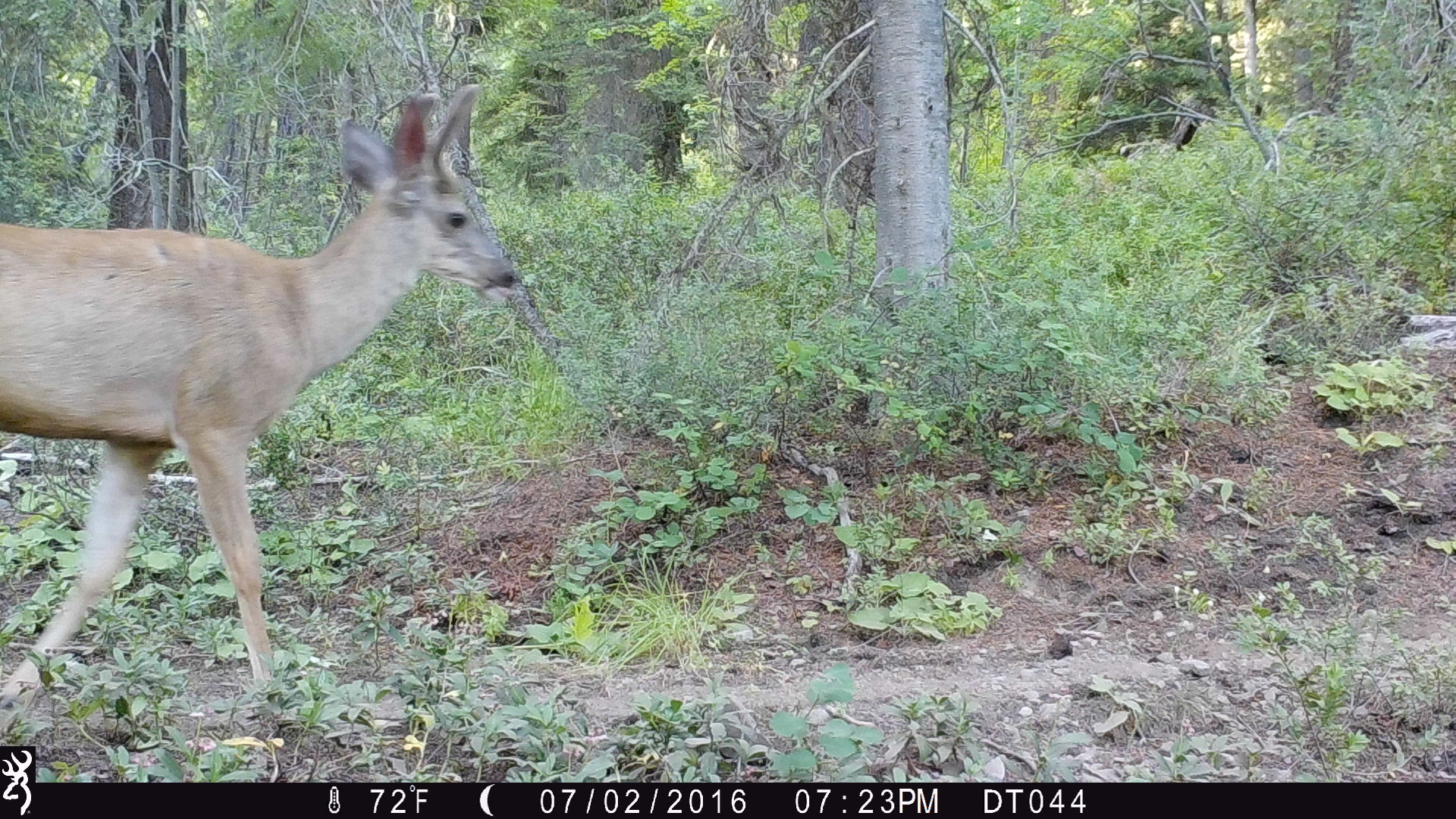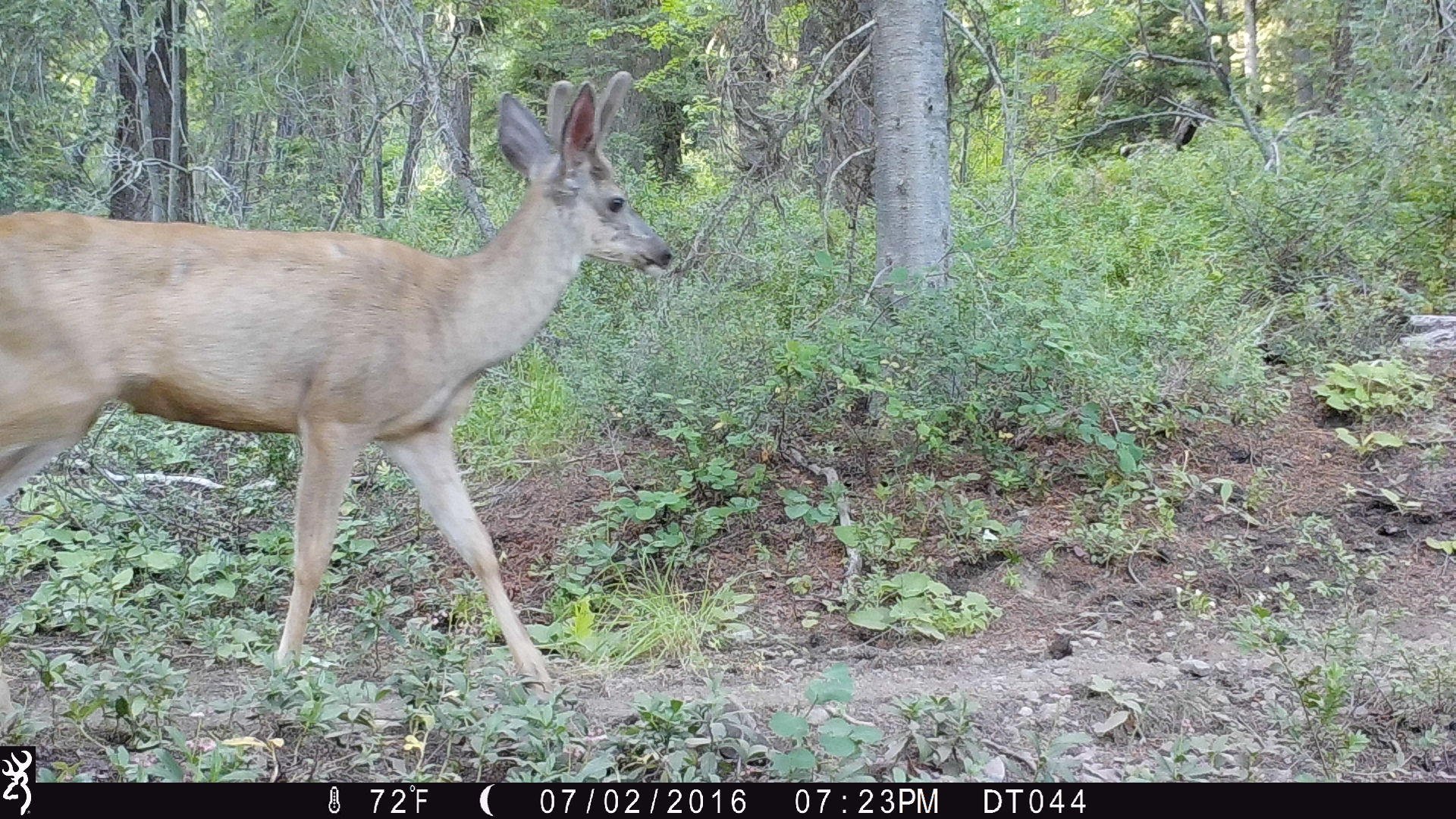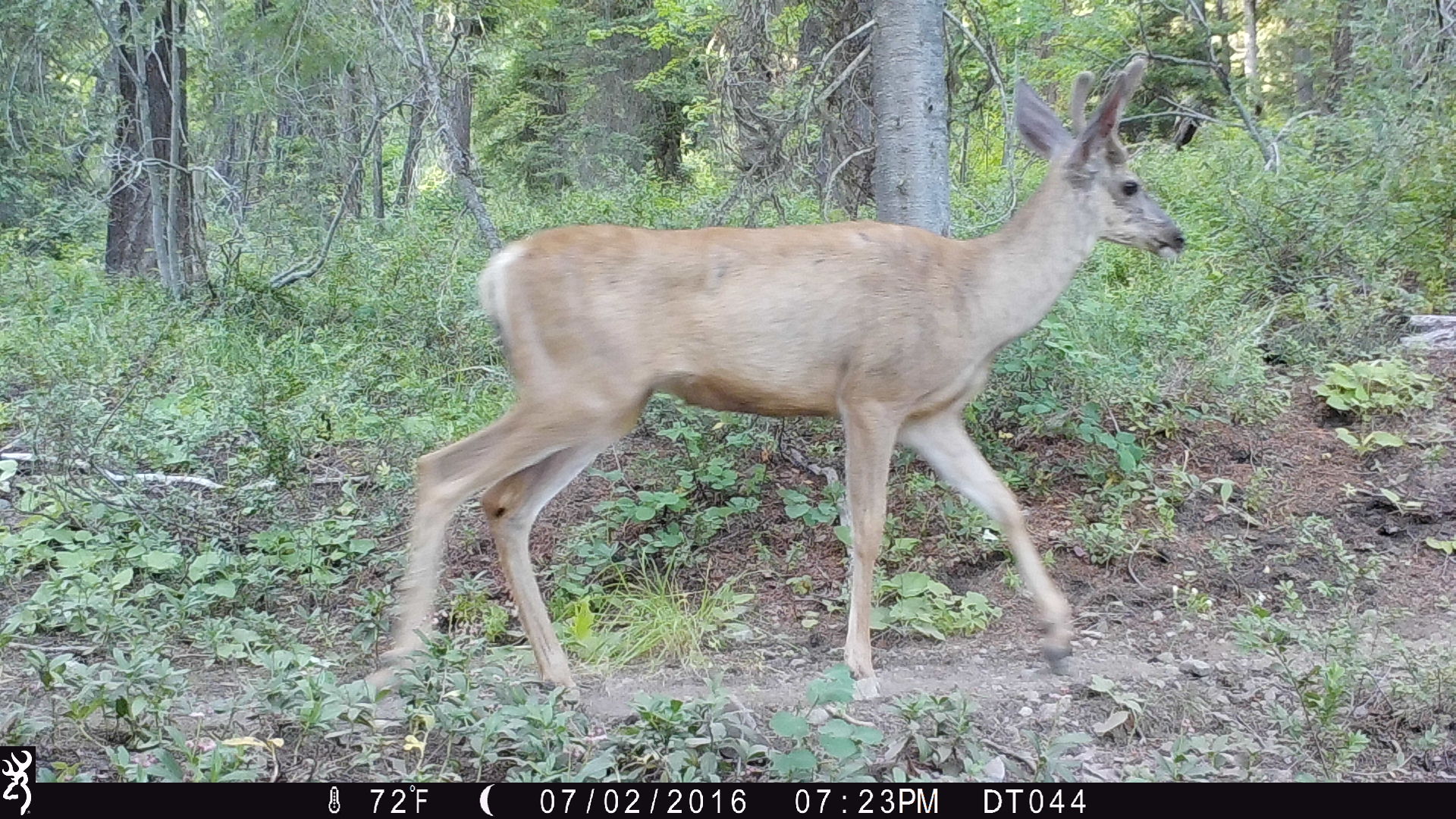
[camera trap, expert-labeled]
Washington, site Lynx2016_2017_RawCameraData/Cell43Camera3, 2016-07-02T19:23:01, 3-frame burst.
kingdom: Animalia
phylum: Chordata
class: Mammalia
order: Artiodactyla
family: Cervidae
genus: Odocoileus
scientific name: Odocoileus hemionus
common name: mule deer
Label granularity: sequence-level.